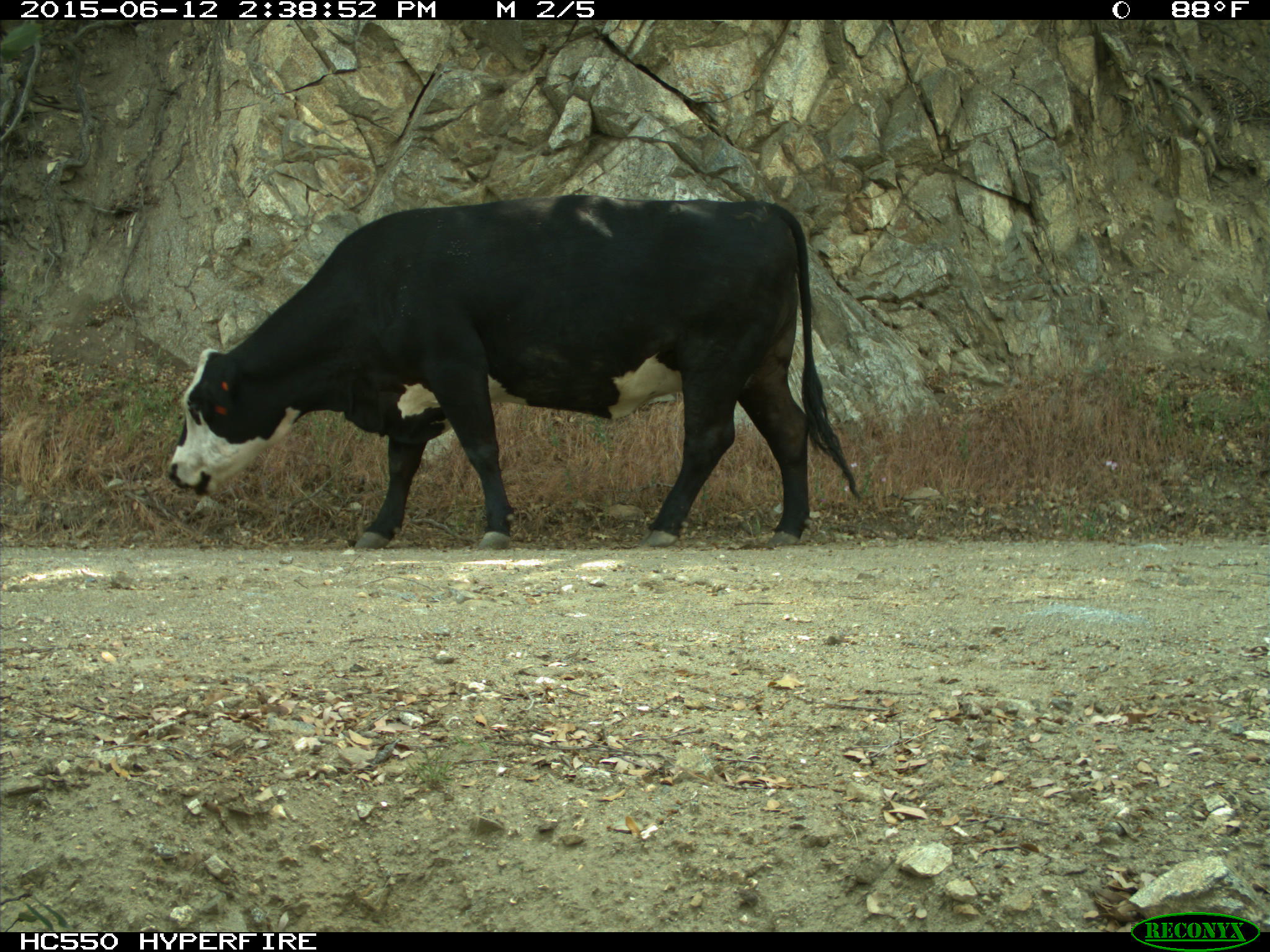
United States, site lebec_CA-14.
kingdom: Animalia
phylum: Chordata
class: Mammalia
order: Artiodactyla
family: Bovidae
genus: Bos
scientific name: Bos taurus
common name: domestic cow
Bos taurus (domestic cow).